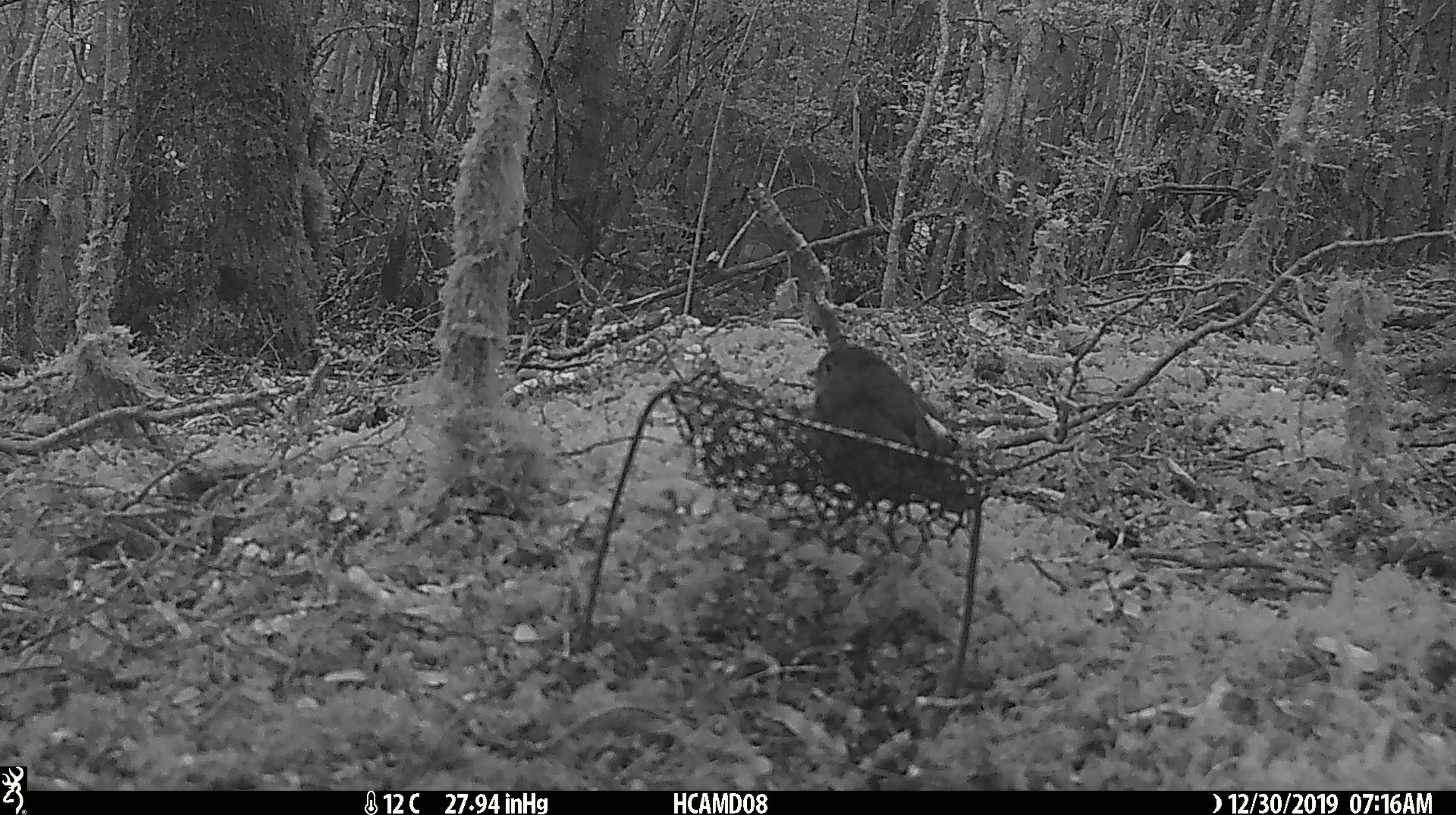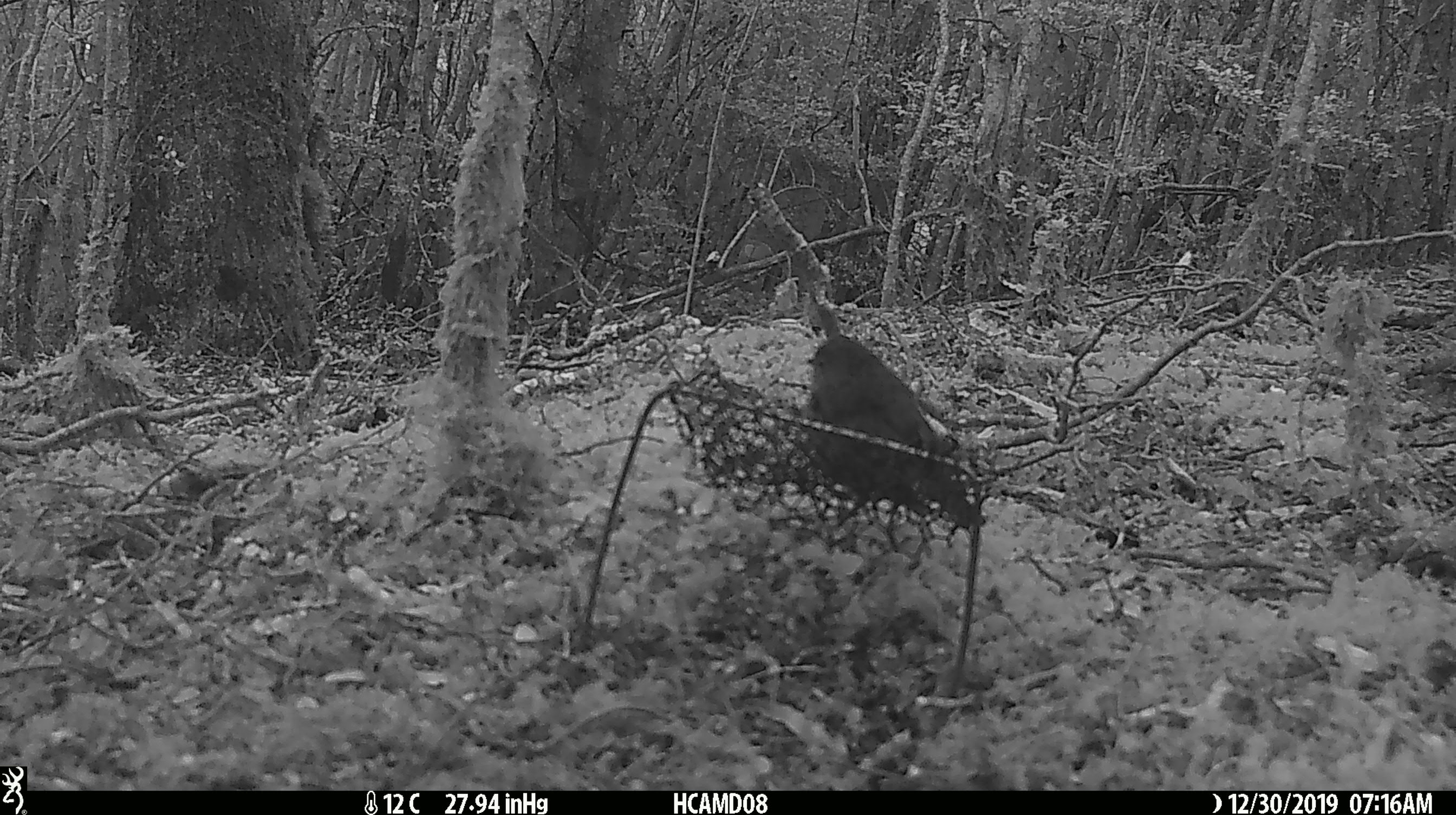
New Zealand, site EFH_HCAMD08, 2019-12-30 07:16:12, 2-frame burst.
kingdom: Animalia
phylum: Chordata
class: Aves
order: Passeriformes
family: Petroicidae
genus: Petroica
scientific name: Petroica australis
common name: new zealand robin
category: robin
Robin (new zealand robin) (Petroica australis).